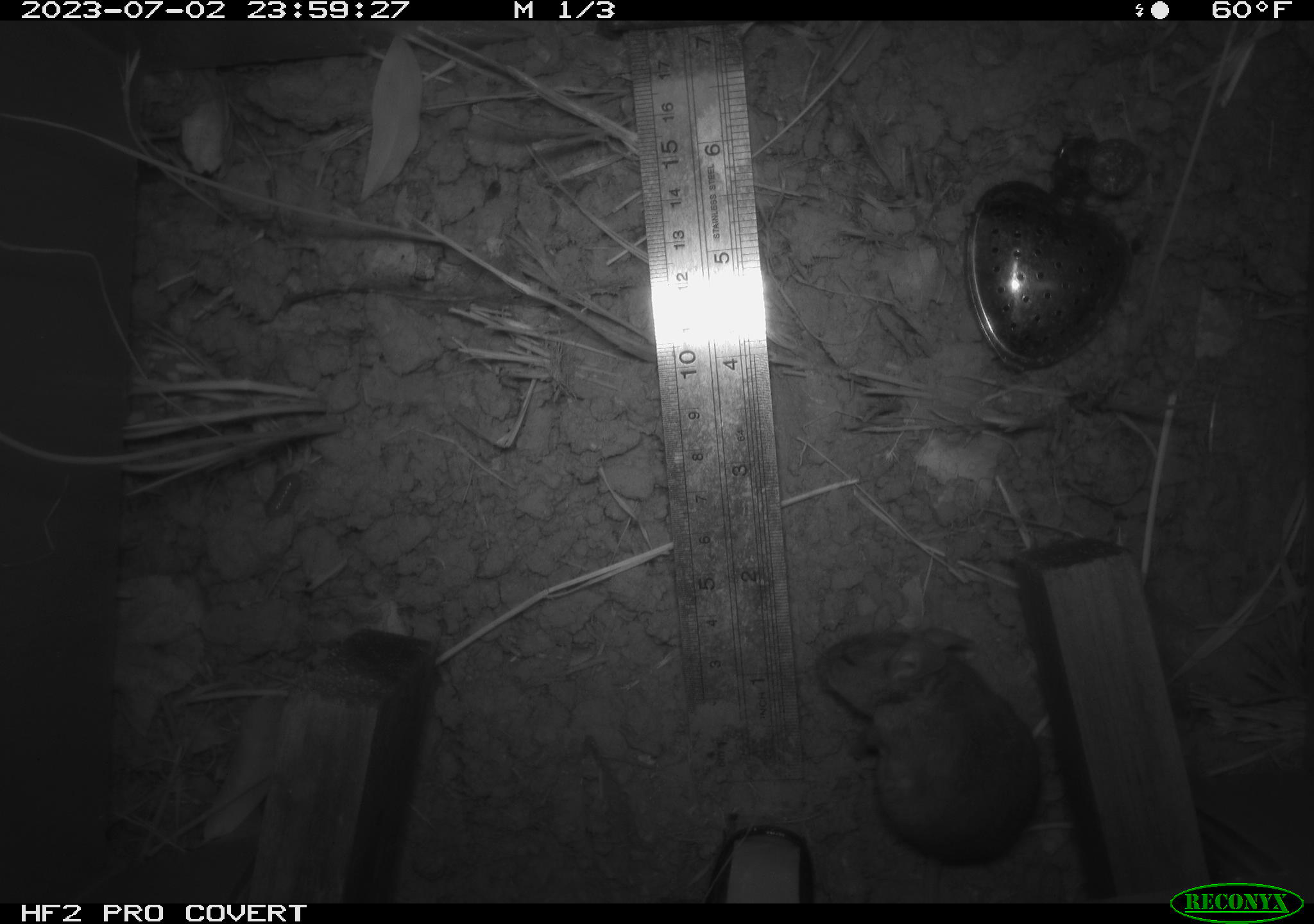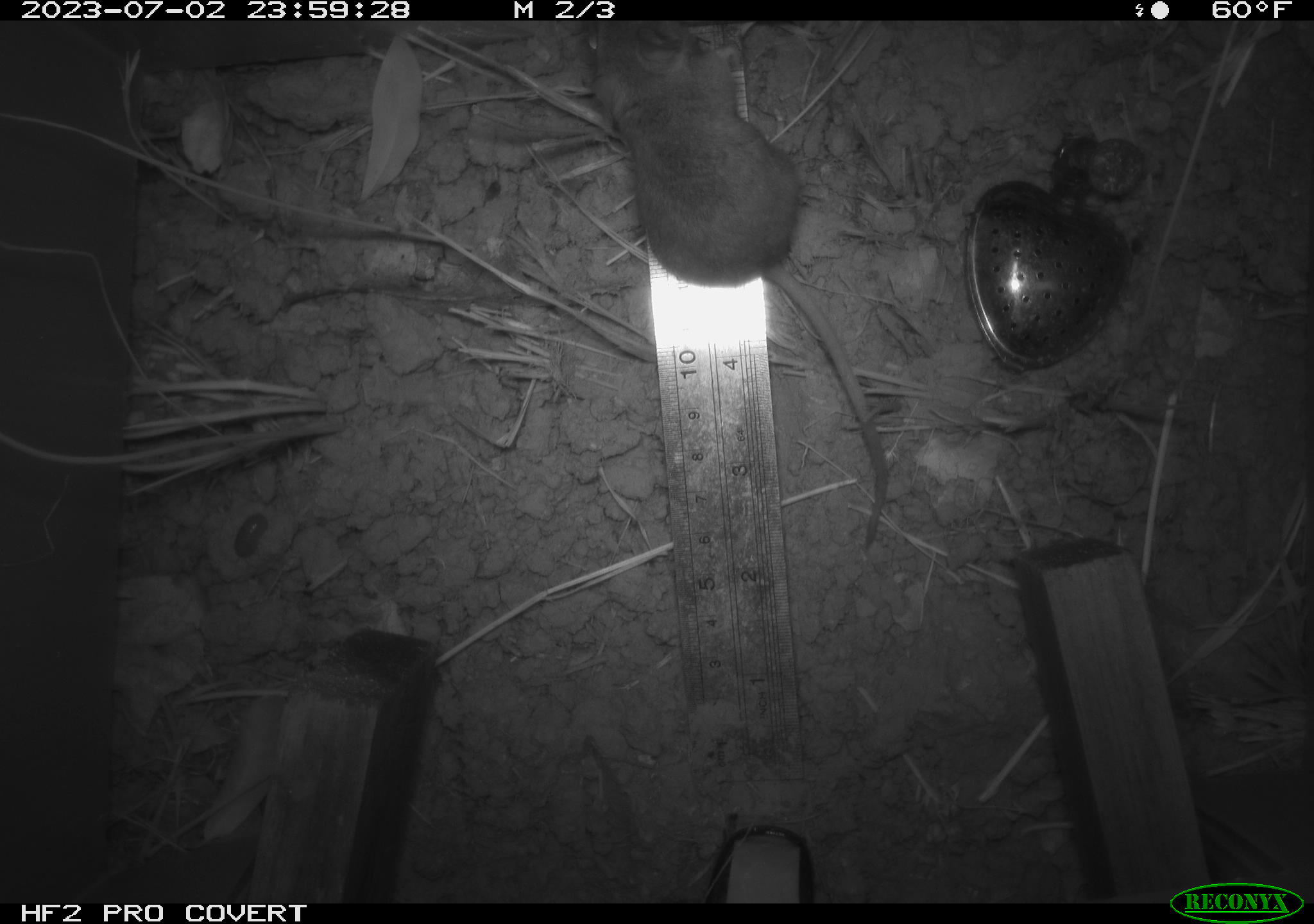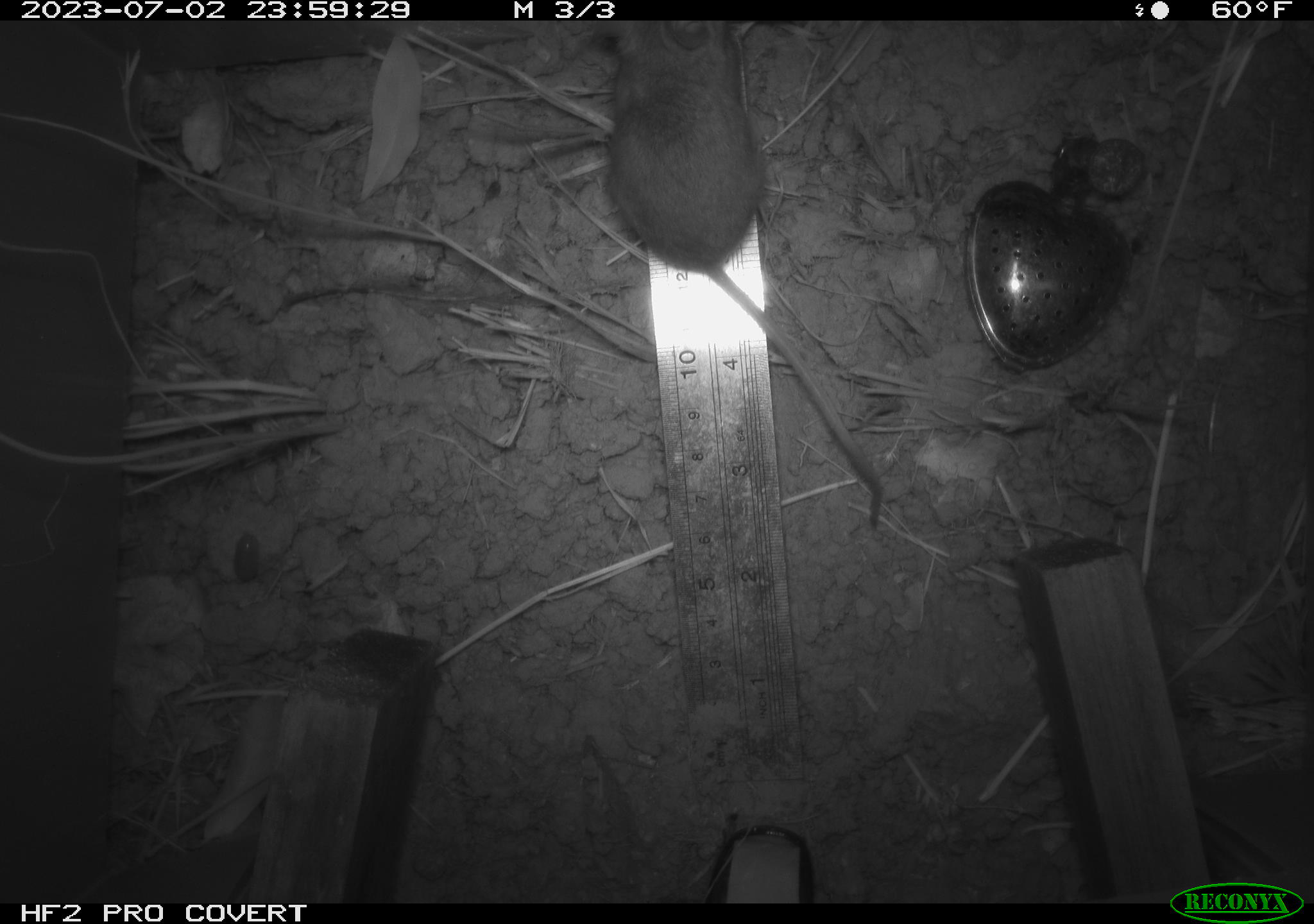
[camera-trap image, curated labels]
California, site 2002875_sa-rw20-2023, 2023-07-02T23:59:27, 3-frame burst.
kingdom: Animalia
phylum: Chordata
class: Mammalia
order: Rodentia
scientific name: Rodentia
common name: mouse species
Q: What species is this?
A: Mouse species (Rodentia).